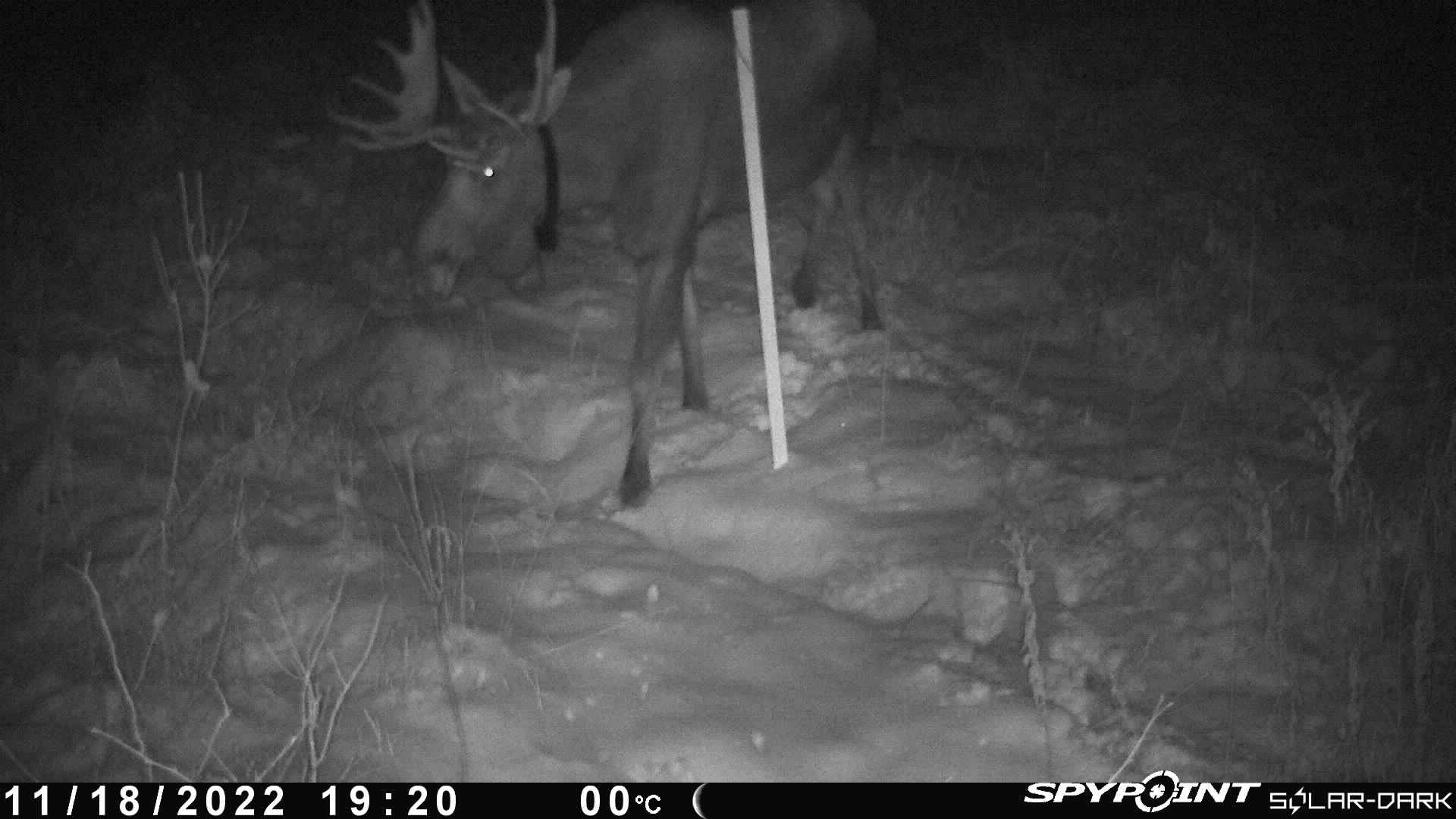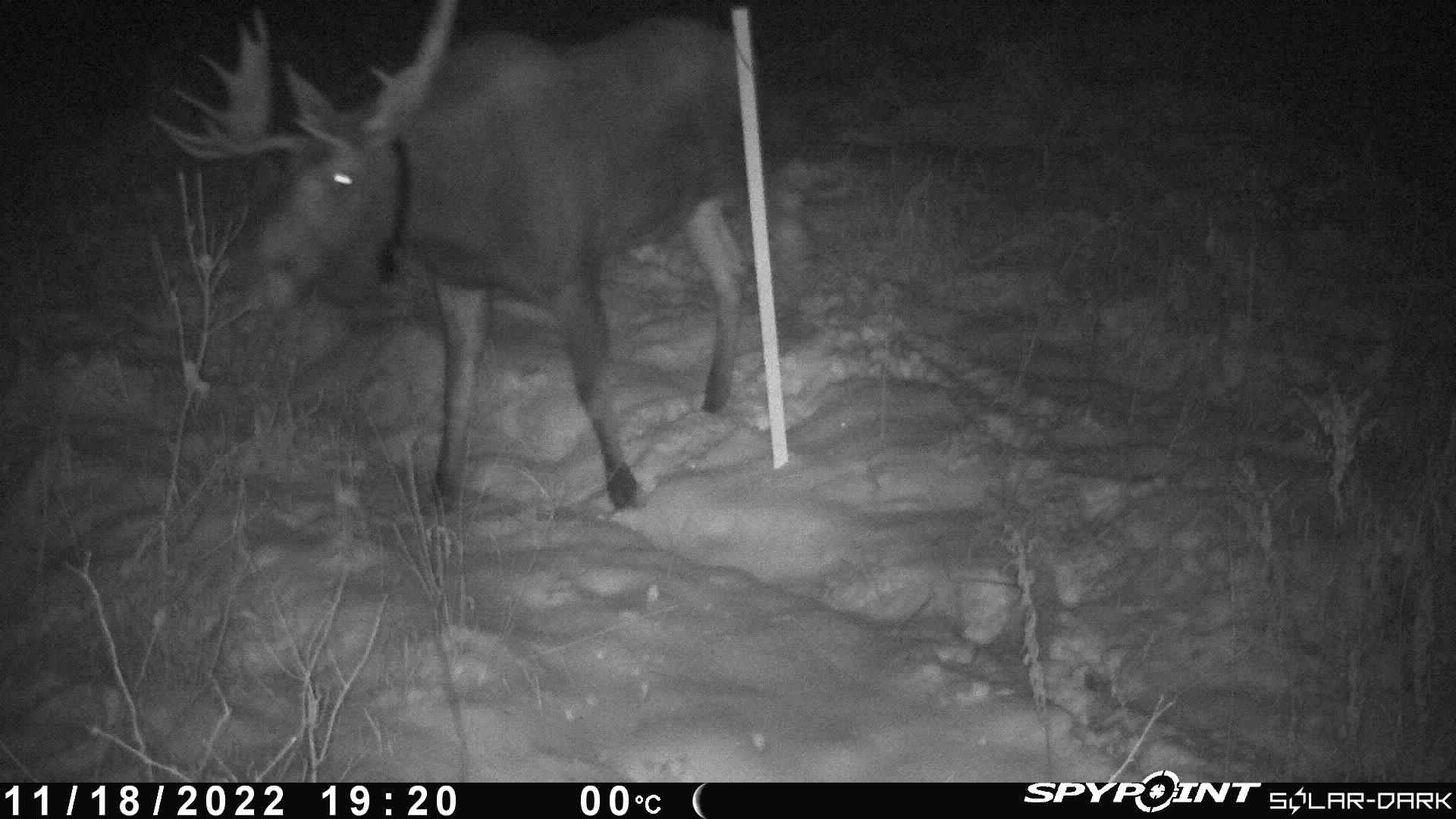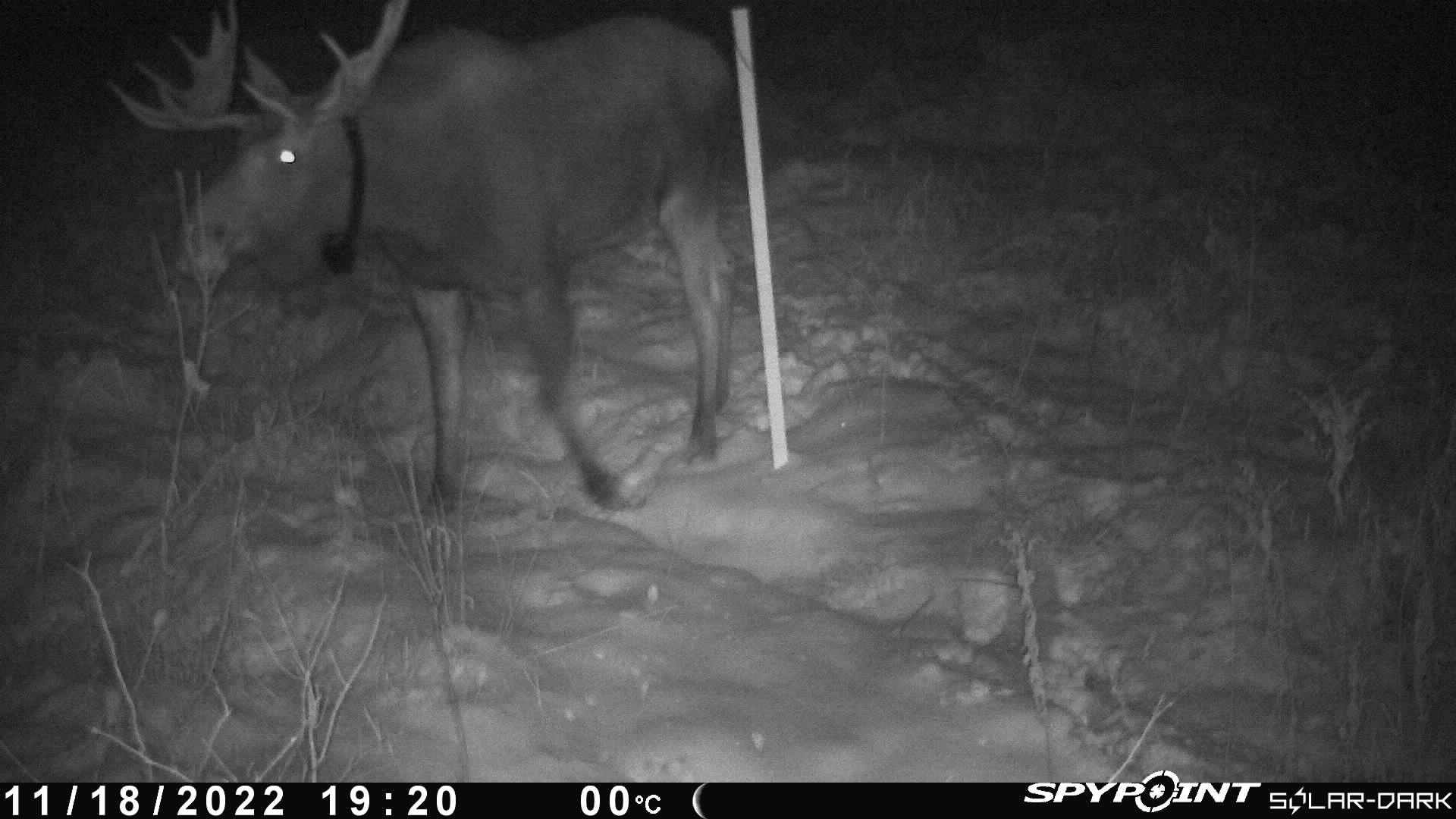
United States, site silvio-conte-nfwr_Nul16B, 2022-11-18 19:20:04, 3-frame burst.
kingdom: Animalia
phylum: Chordata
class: Mammalia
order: Artiodactyla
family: Cervidae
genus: Alces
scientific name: Alces alces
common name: moose